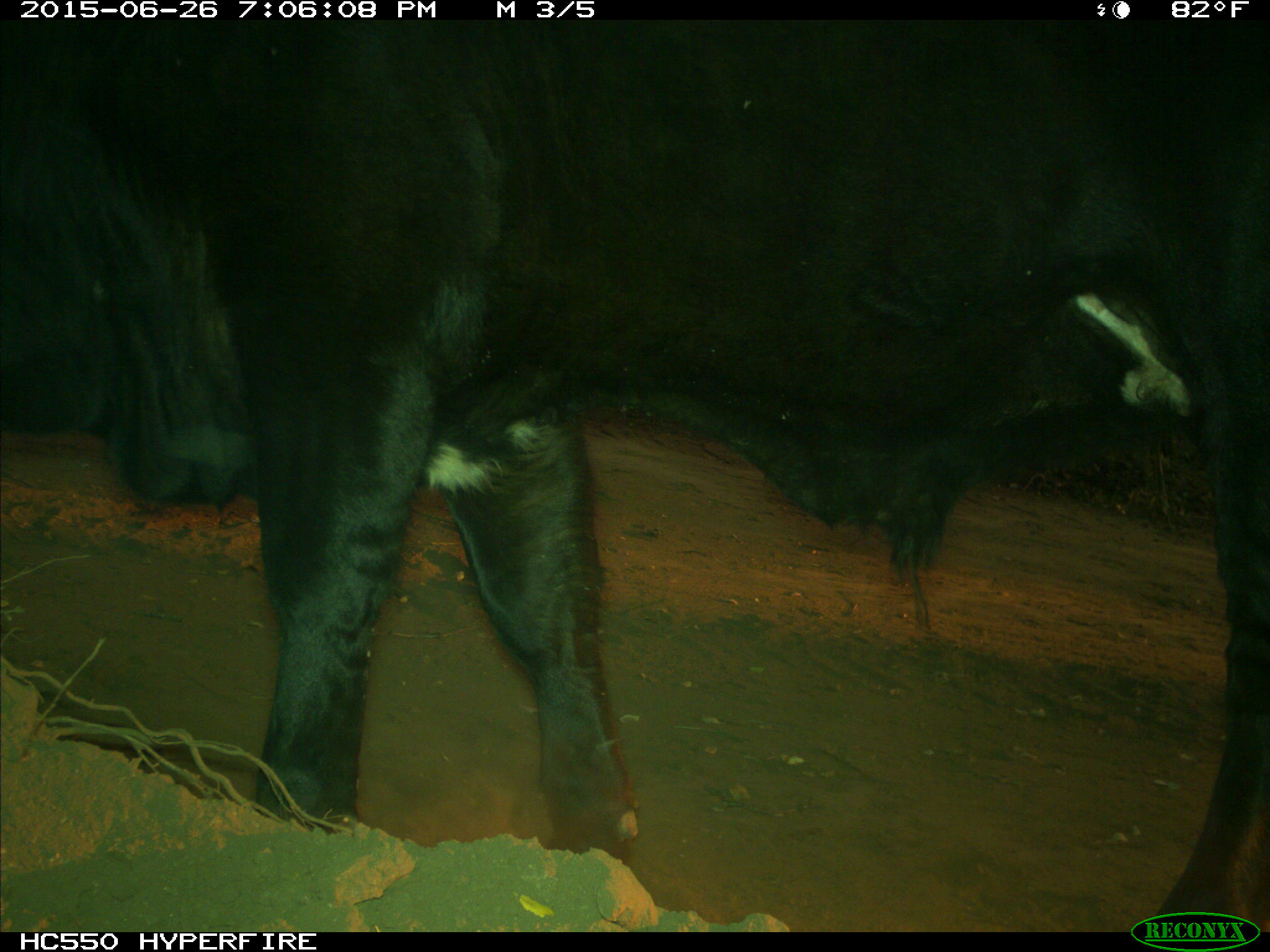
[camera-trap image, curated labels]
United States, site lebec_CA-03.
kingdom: Animalia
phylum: Chordata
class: Mammalia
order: Artiodactyla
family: Bovidae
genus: Bos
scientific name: Bos taurus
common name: domestic cow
Bos taurus (domestic cow).